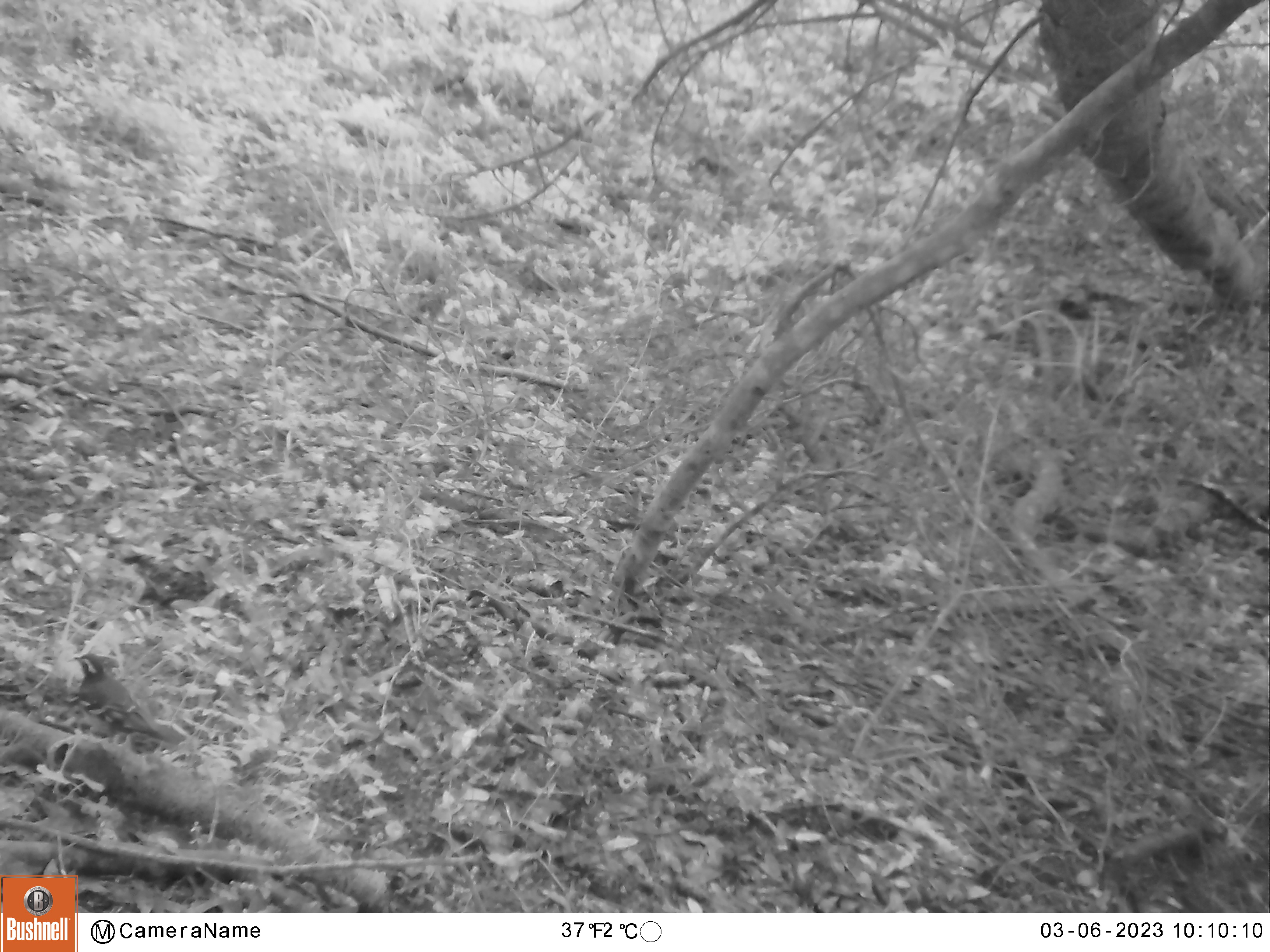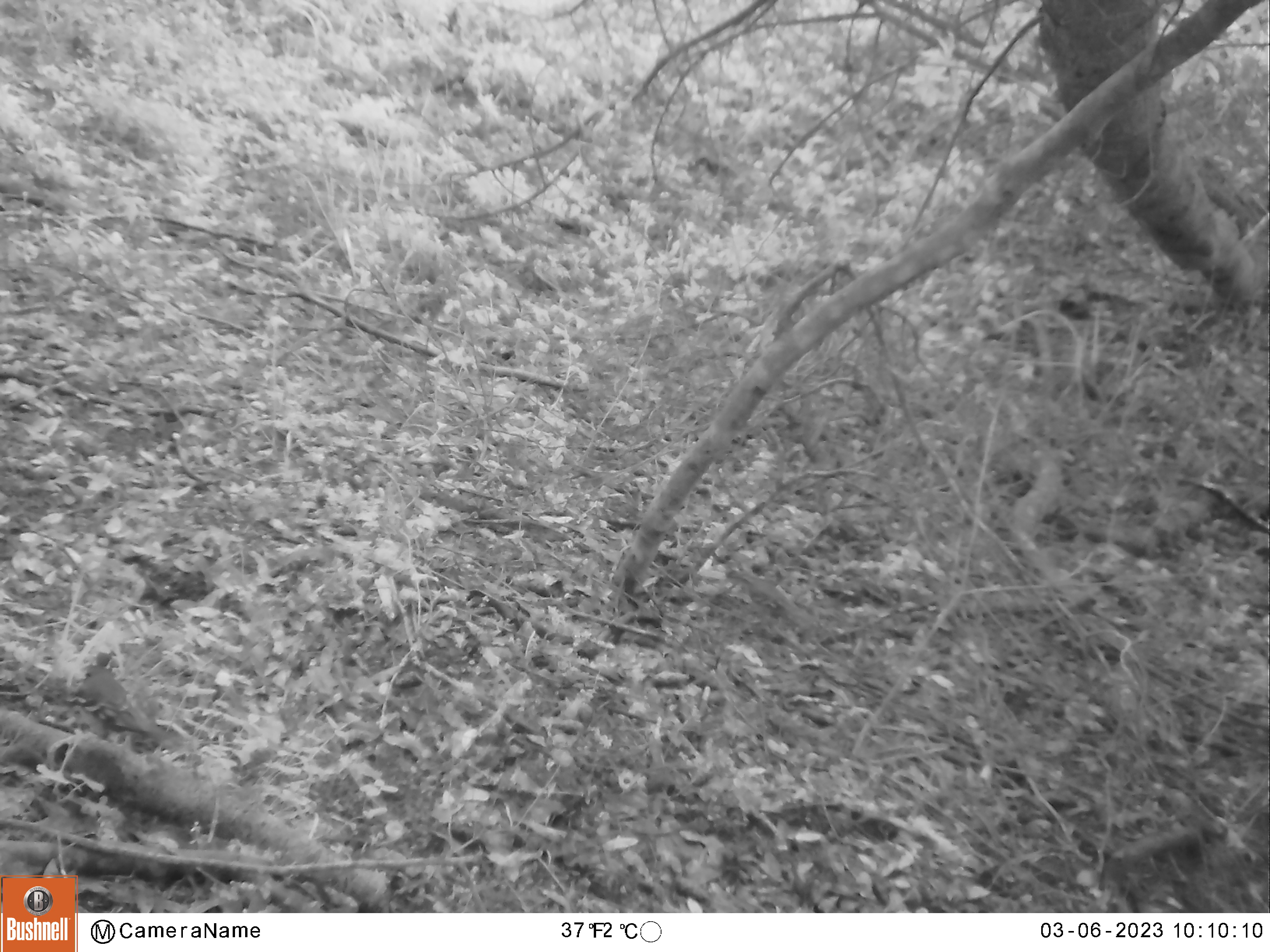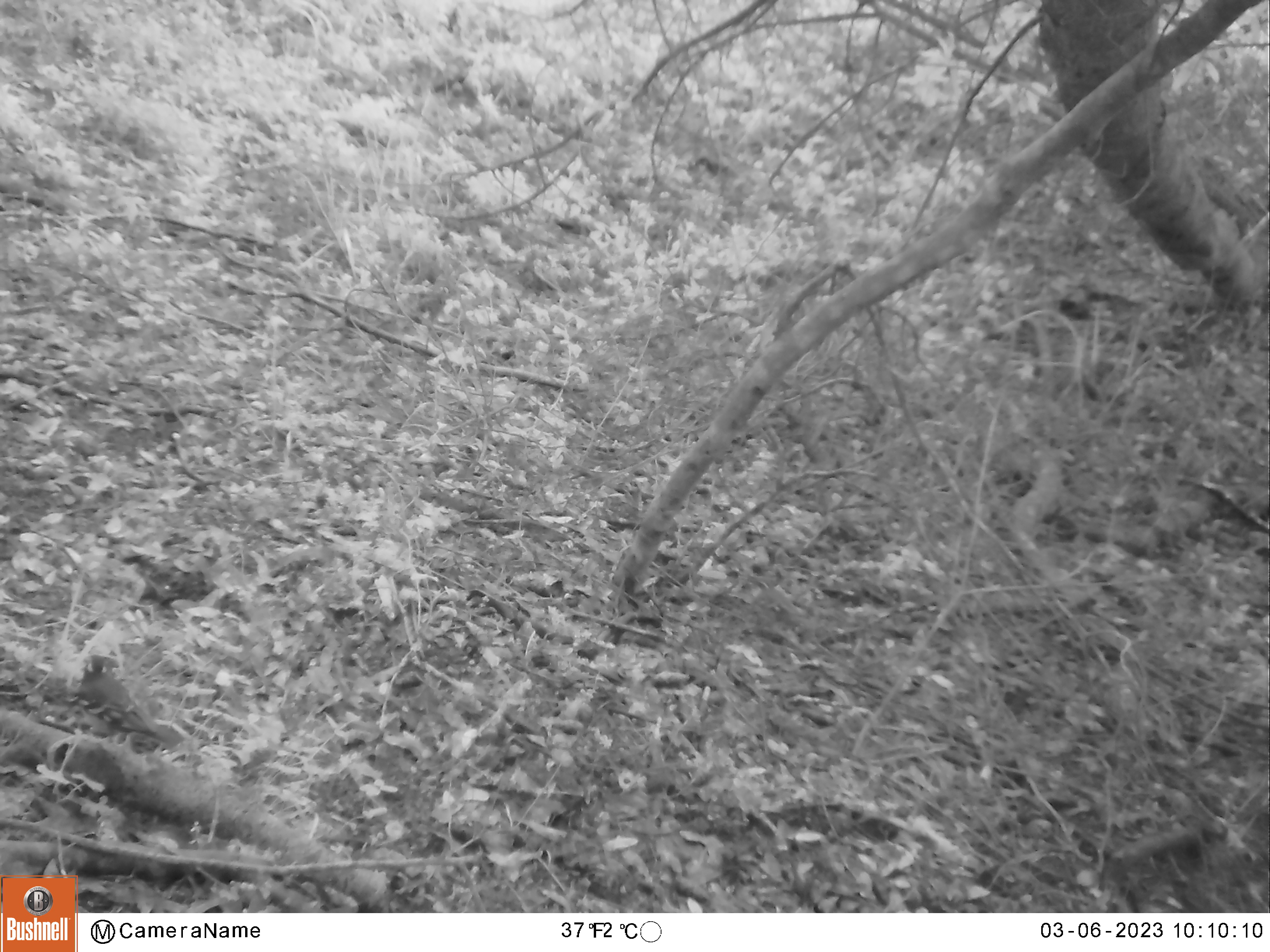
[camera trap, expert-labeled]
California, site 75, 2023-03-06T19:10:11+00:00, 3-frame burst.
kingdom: Animalia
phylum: Chordata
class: Aves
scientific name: Aves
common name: bird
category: unknown bird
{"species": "unknown bird (bird) (Aves)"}